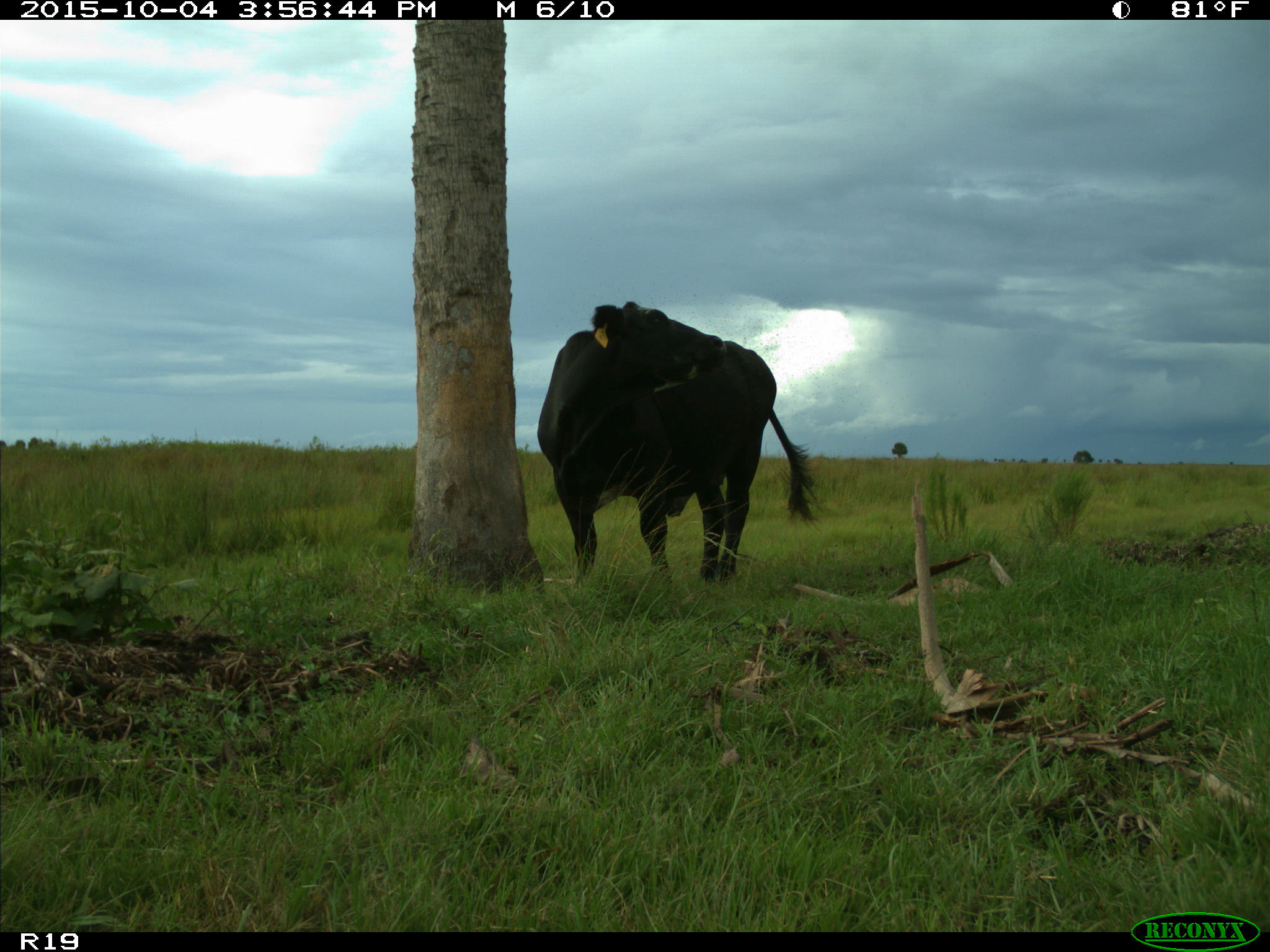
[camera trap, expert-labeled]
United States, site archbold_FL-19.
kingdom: Animalia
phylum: Chordata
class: Mammalia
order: Artiodactyla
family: Bovidae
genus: Bos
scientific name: Bos taurus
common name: domestic cow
Bos taurus (domestic cow).